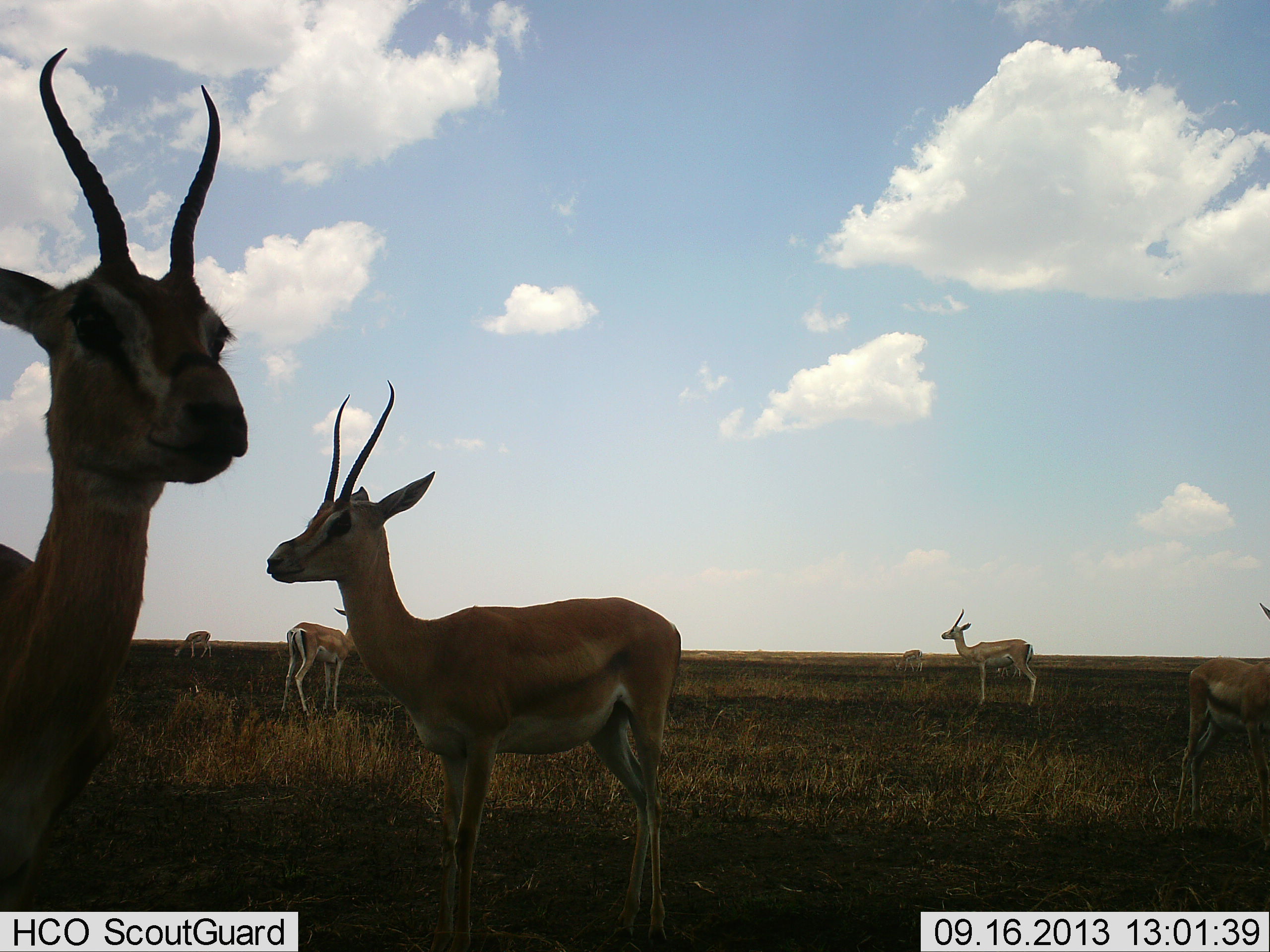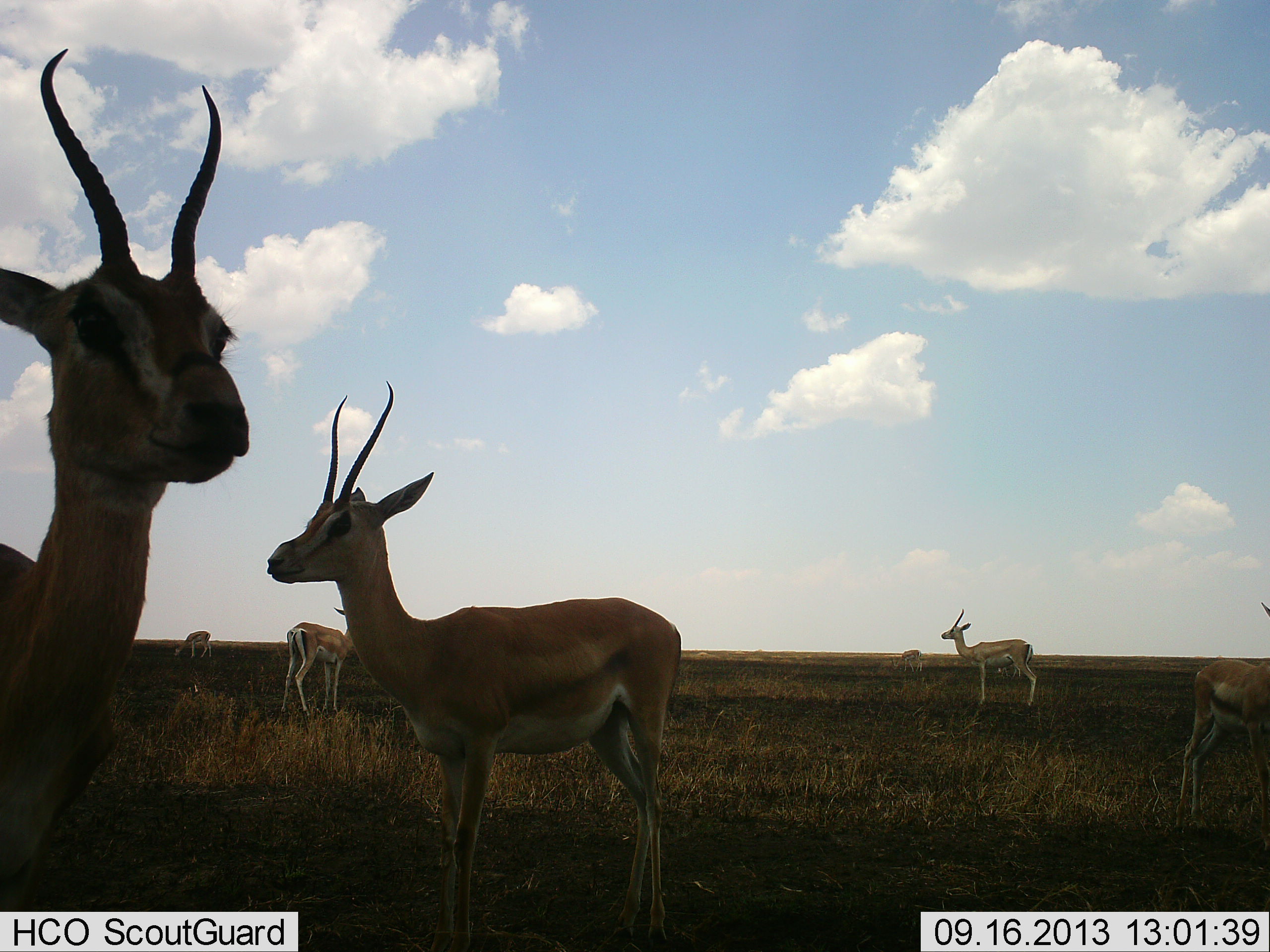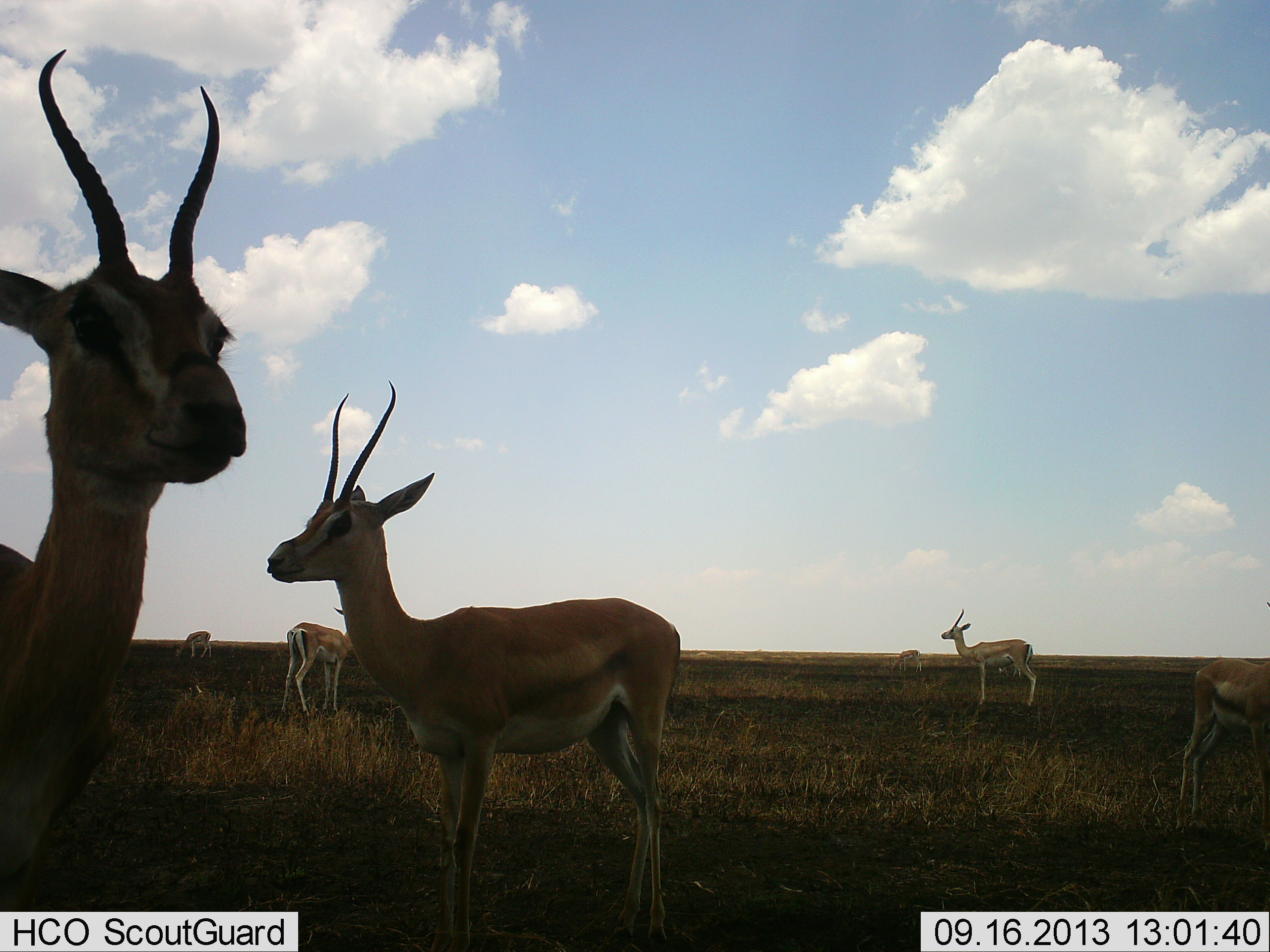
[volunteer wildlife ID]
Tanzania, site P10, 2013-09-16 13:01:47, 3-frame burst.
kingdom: Animalia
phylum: Chordata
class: Mammalia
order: Artiodactyla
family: Bovidae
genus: Nanger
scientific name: Nanger granti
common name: grant's gazelle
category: gazellegrants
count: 7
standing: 94%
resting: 0%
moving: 12%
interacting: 6%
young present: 0%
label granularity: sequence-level